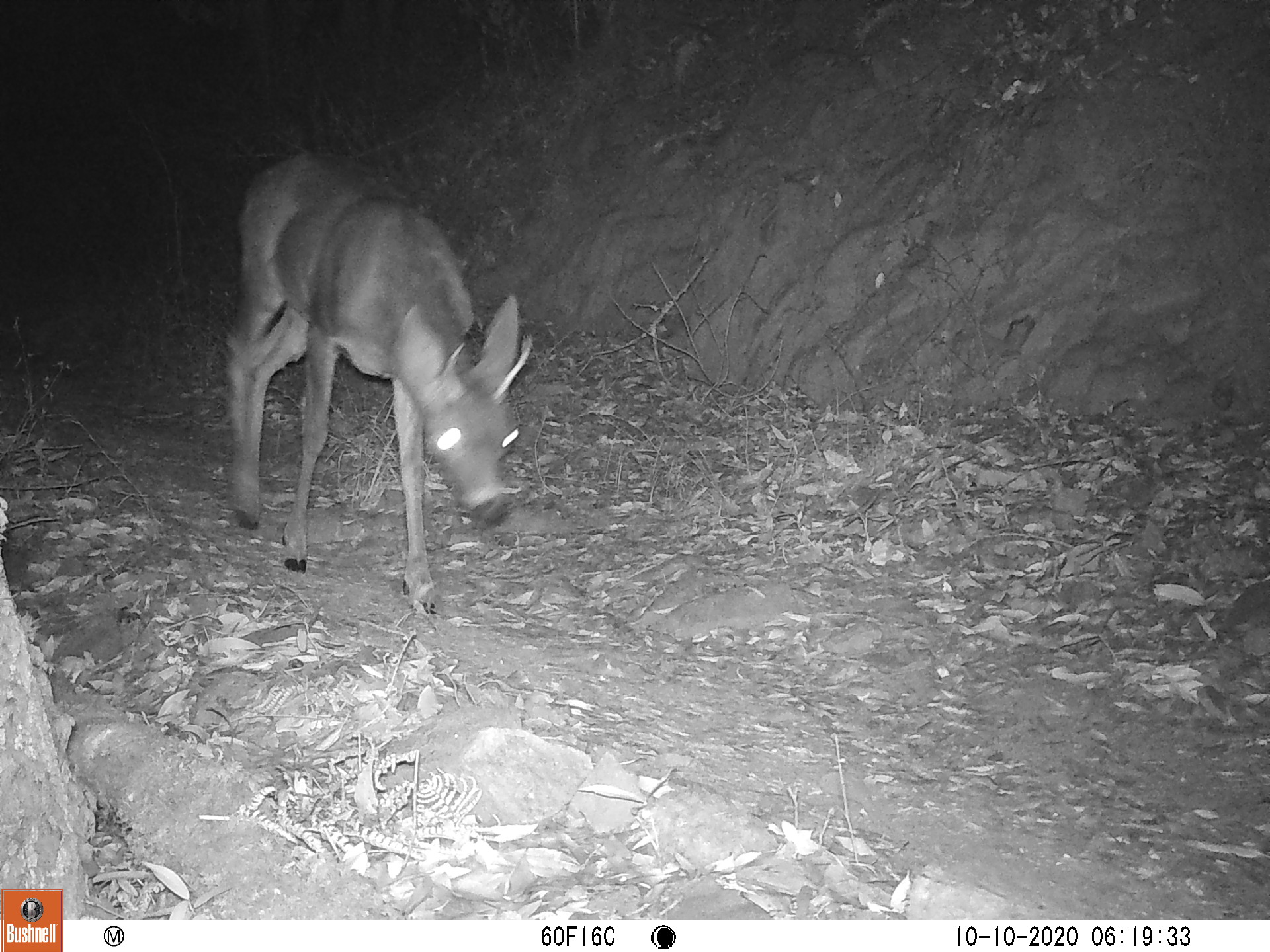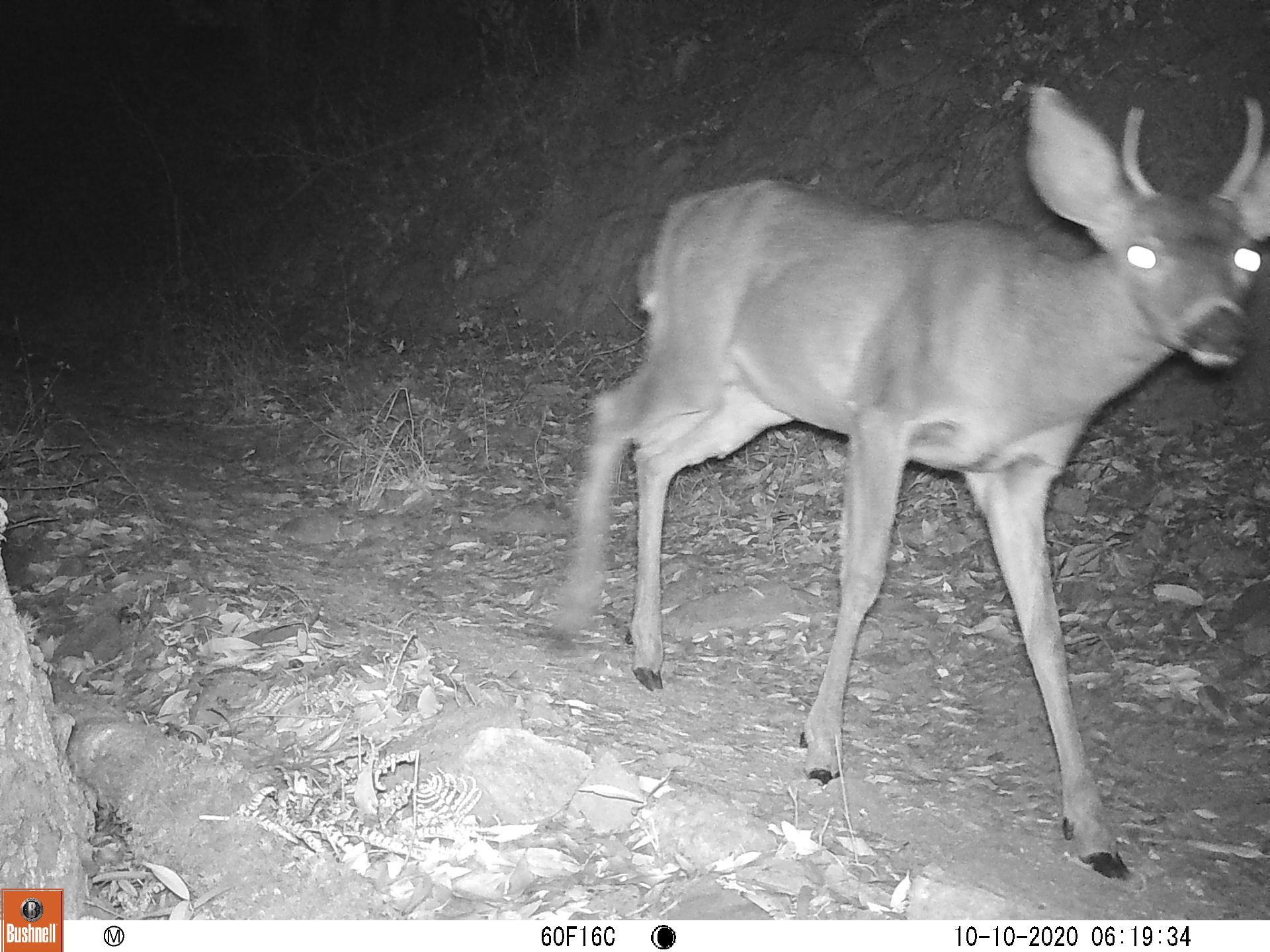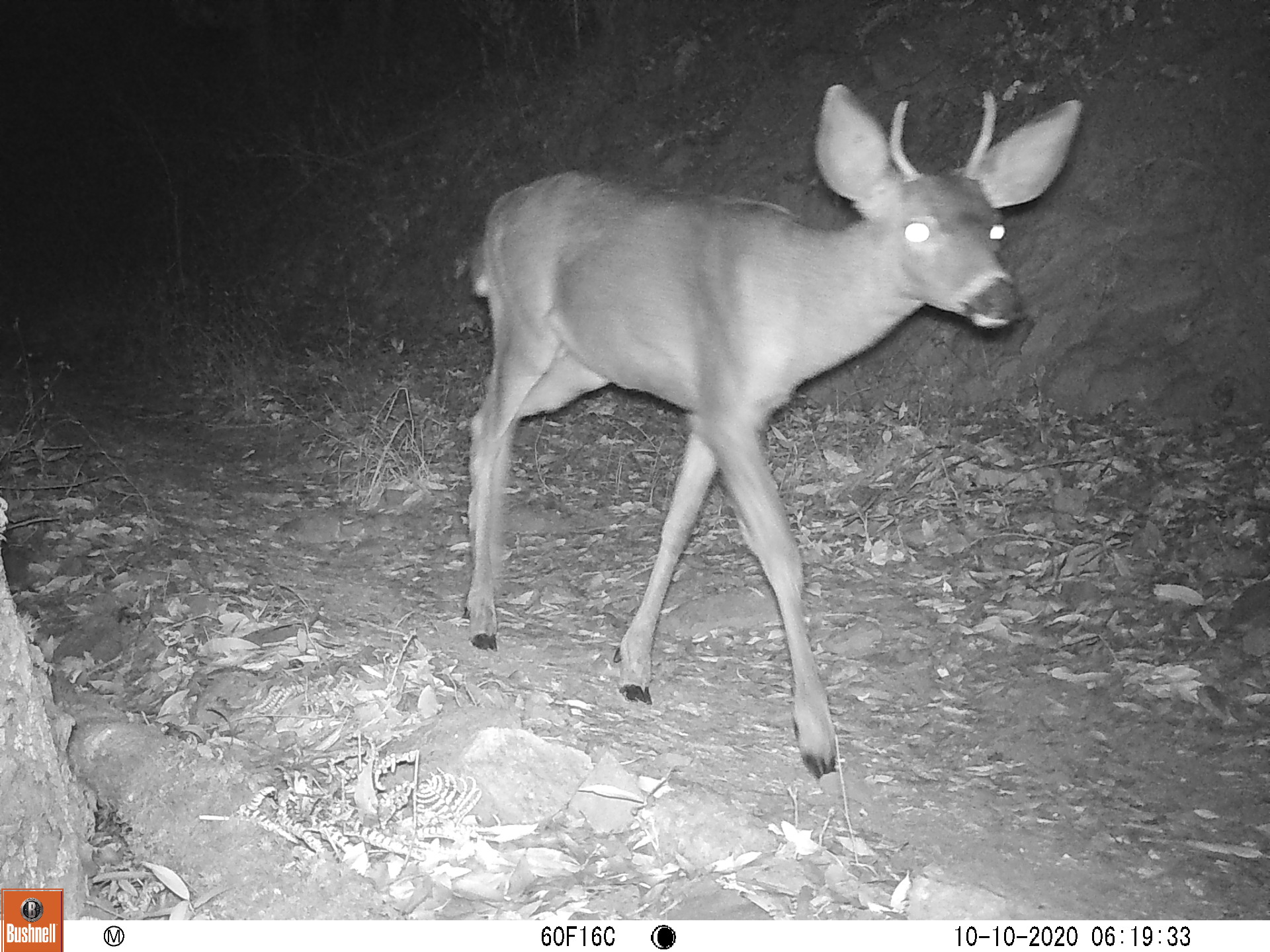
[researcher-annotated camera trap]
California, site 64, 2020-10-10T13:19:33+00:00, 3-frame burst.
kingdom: Animalia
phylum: Chordata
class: Mammalia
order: Artiodactyla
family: Cervidae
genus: Odocoileus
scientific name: Odocoileus hemionus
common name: mule deer